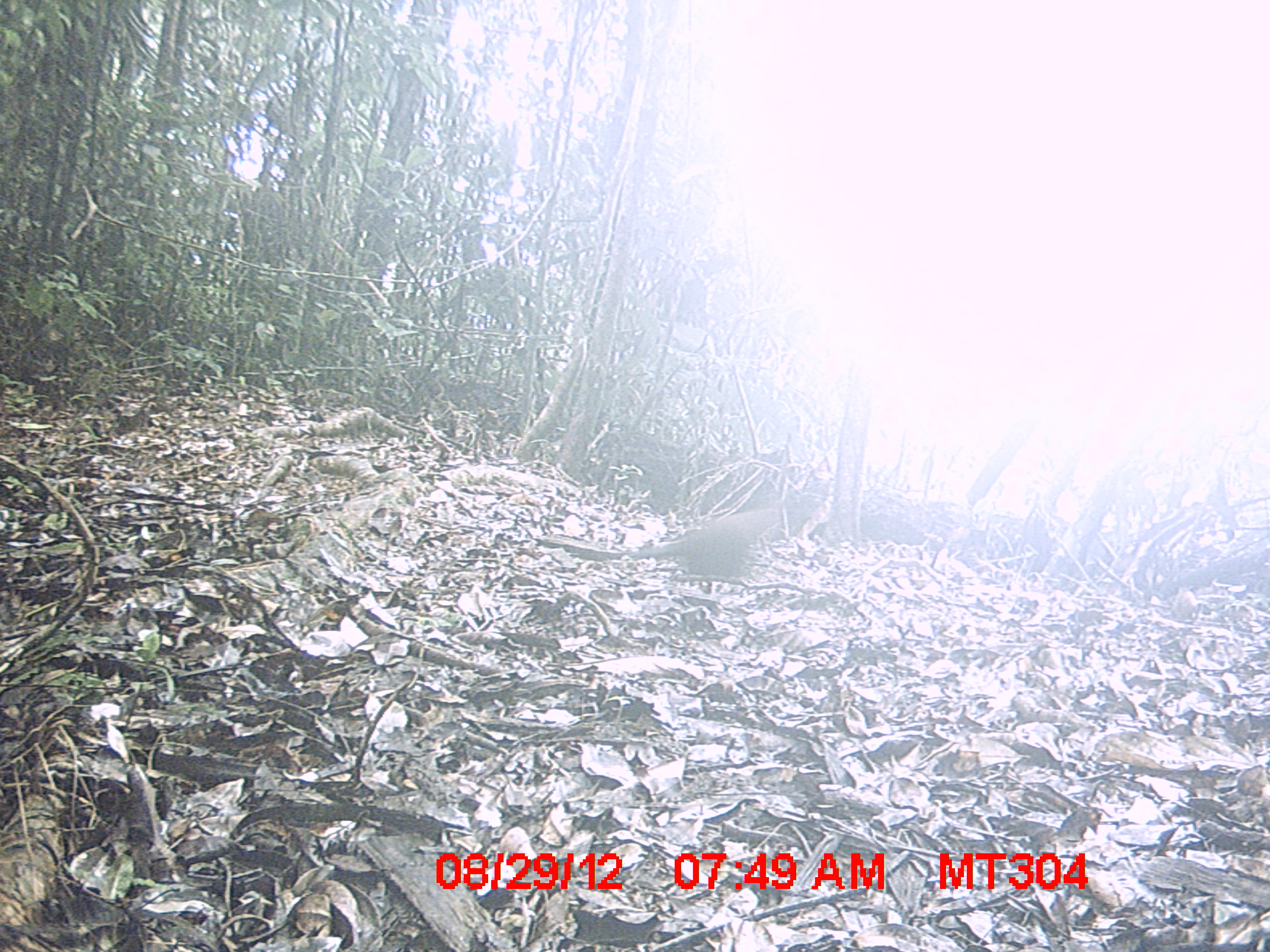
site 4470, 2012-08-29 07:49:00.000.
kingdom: Animalia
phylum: Chordata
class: Aves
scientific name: Aves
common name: bird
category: unknown bird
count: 1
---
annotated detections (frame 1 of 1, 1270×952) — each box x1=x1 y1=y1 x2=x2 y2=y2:
unknown bird: x1=631 y1=507 x2=780 y2=578